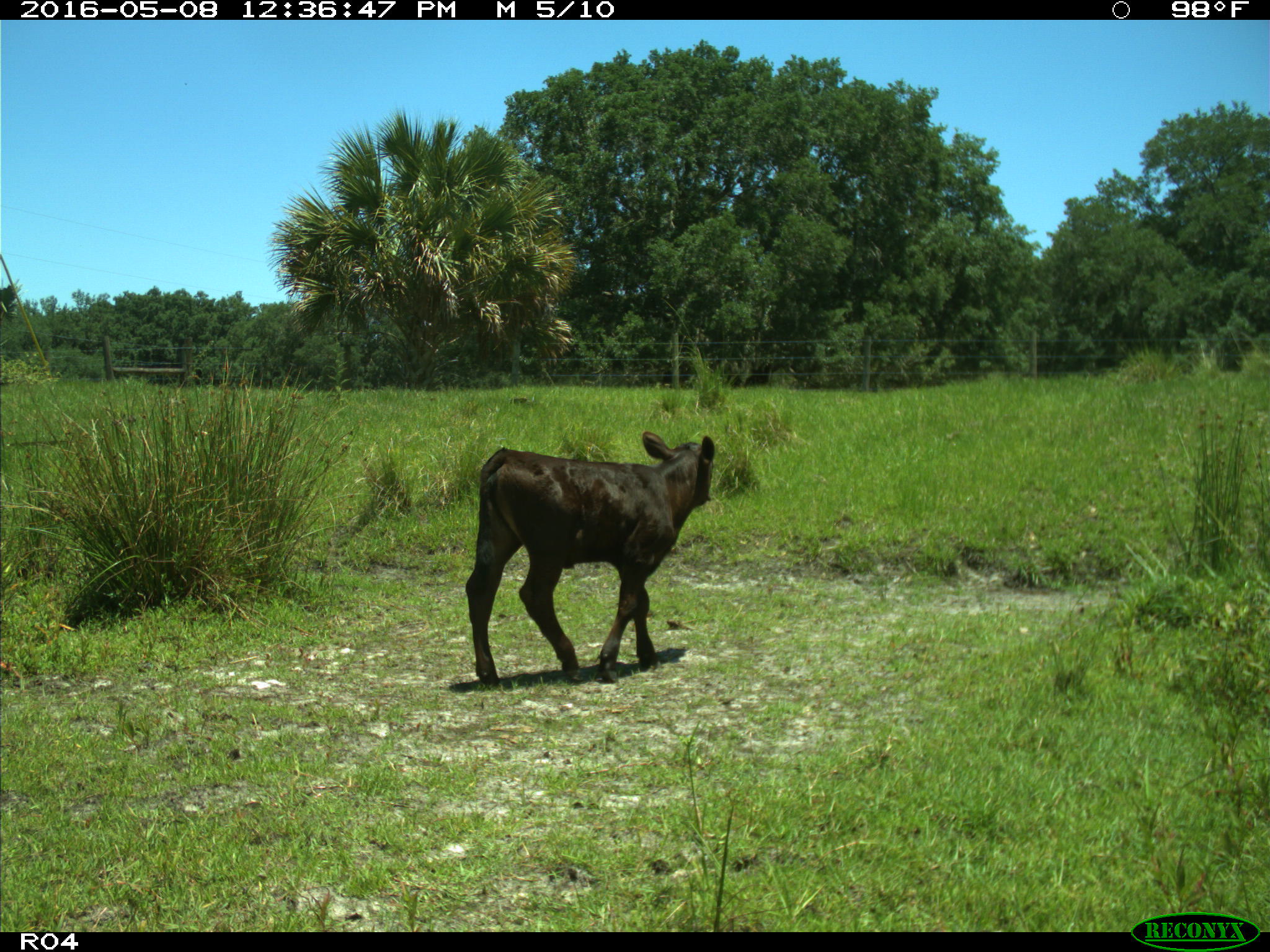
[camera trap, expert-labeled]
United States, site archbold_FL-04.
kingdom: Animalia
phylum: Chordata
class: Mammalia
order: Artiodactyla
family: Bovidae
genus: Bos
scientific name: Bos taurus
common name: domestic cow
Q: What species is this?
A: Bos taurus (domestic cow).